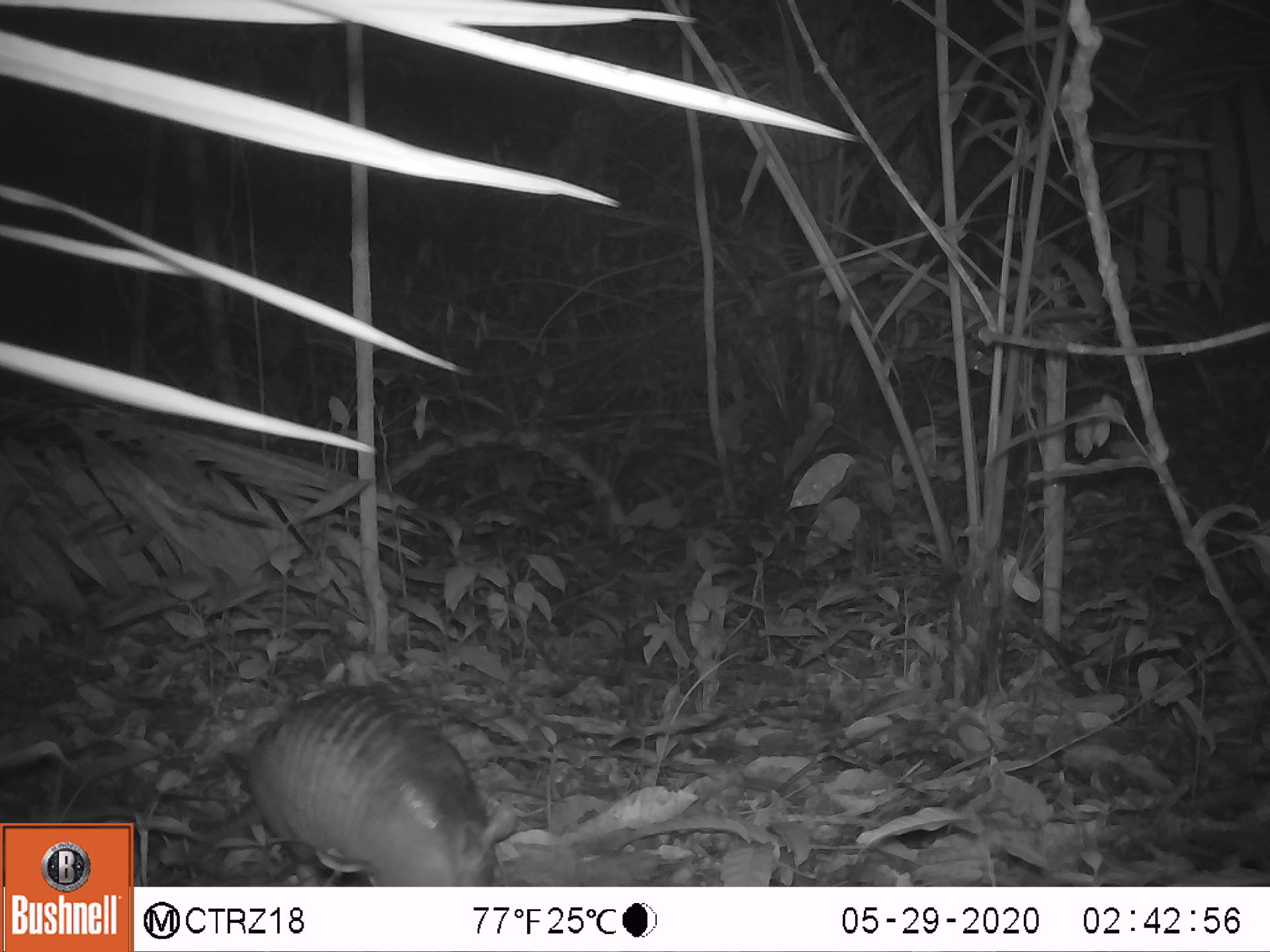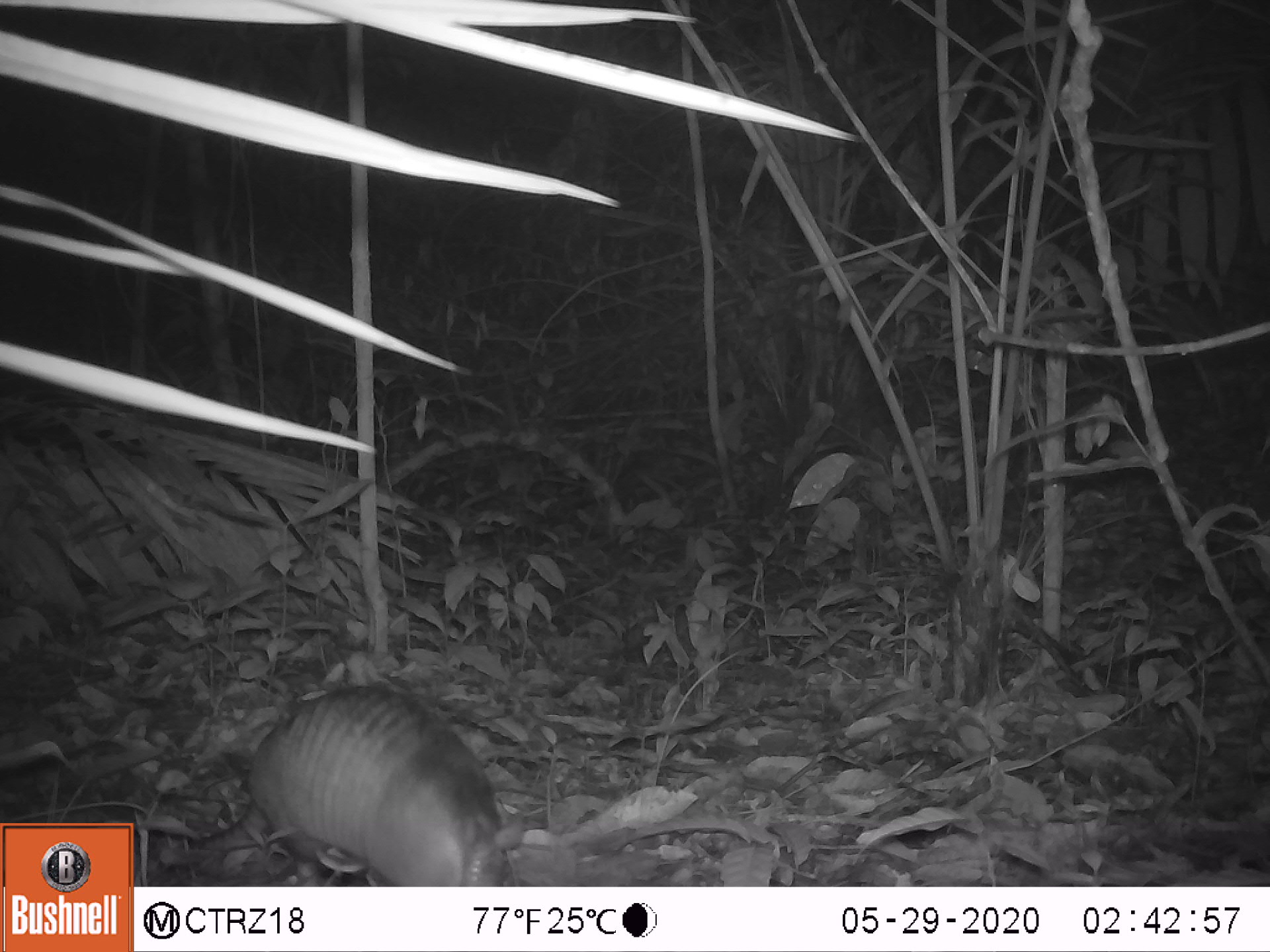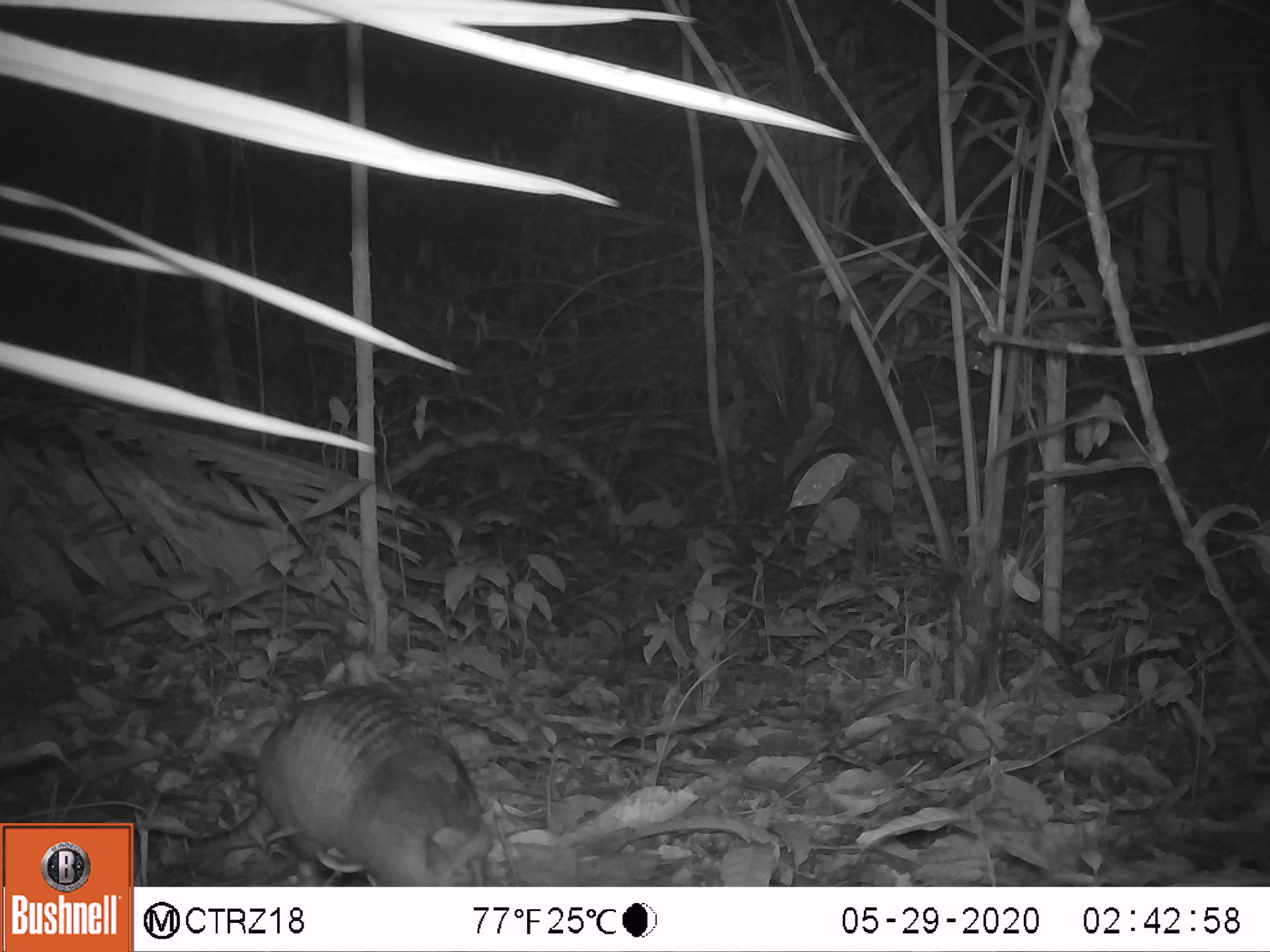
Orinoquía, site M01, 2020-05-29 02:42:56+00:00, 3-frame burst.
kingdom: Animalia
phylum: Chordata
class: Mammalia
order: Cingulata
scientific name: Cingulata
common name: armadillo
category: unknown armadillo